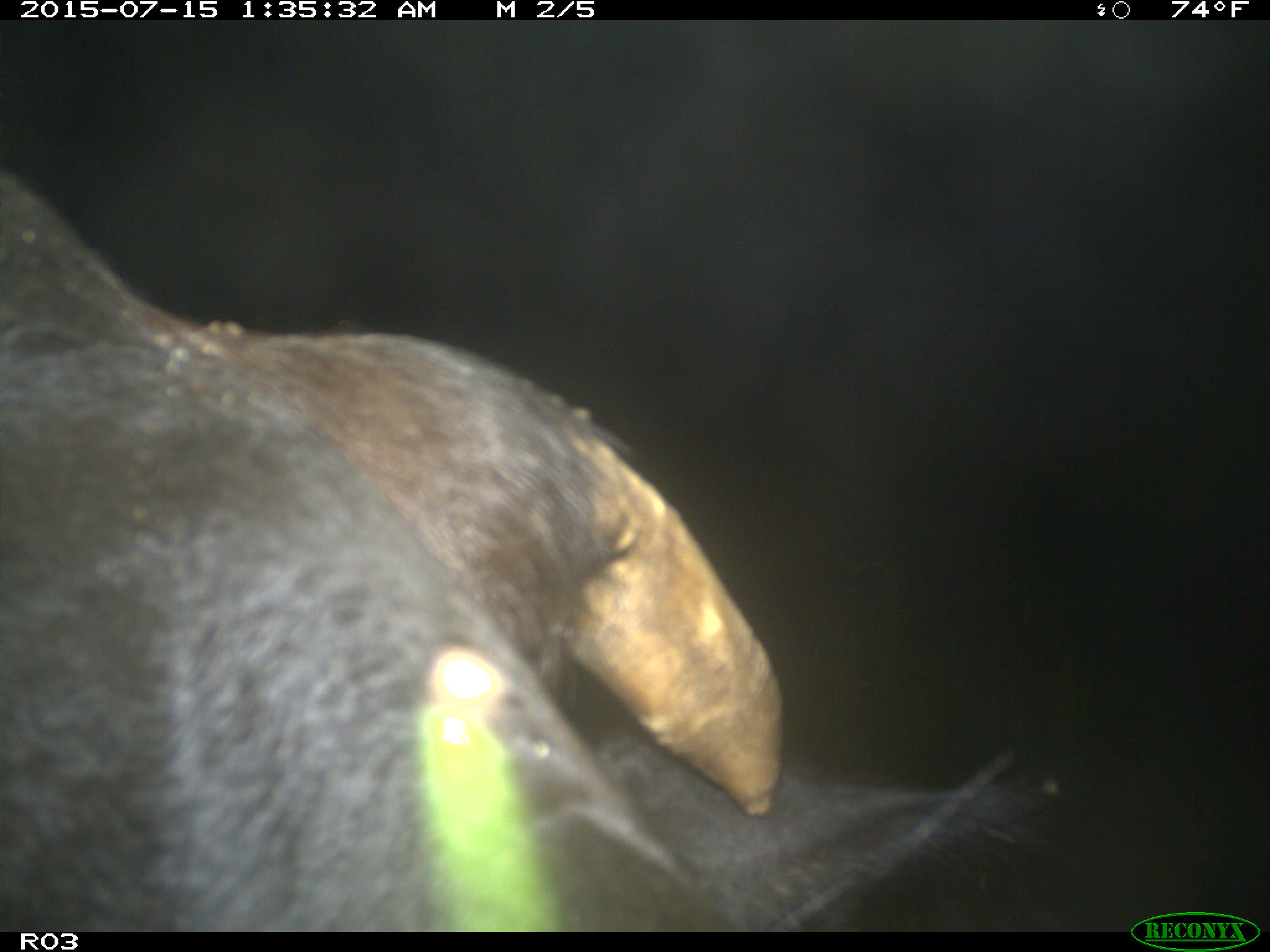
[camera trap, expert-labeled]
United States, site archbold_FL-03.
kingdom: Animalia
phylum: Chordata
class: Mammalia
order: Artiodactyla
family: Bovidae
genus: Bos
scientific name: Bos taurus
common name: domestic cow